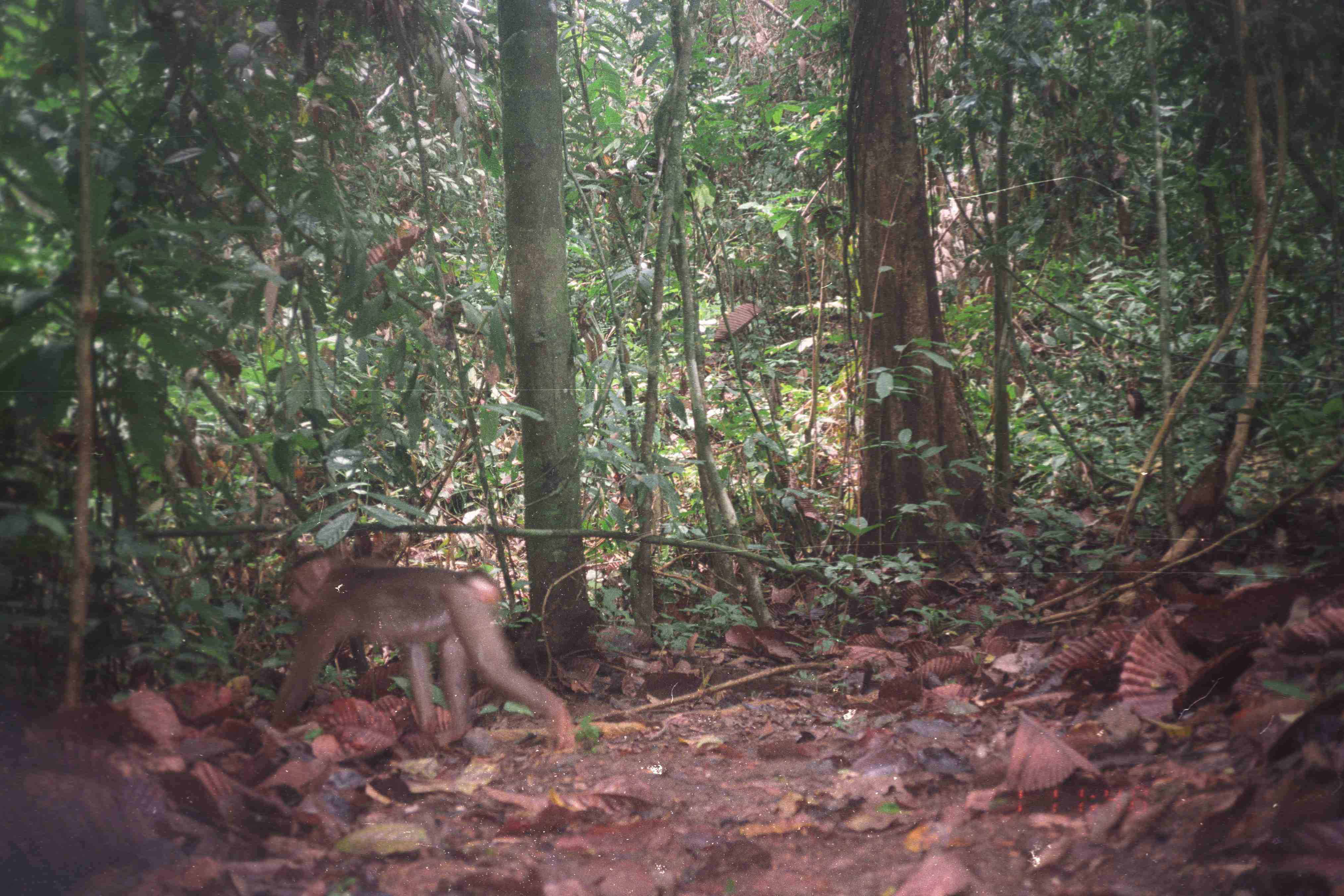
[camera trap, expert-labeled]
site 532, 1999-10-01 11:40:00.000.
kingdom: Animalia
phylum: Chordata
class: Mammalia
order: Primates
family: Cercopithecidae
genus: Macaca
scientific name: Macaca nemestrina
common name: southern pig-tailed macaque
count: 1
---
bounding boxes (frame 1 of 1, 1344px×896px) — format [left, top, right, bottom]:
macaca nemestrina: [263, 548, 572, 752]